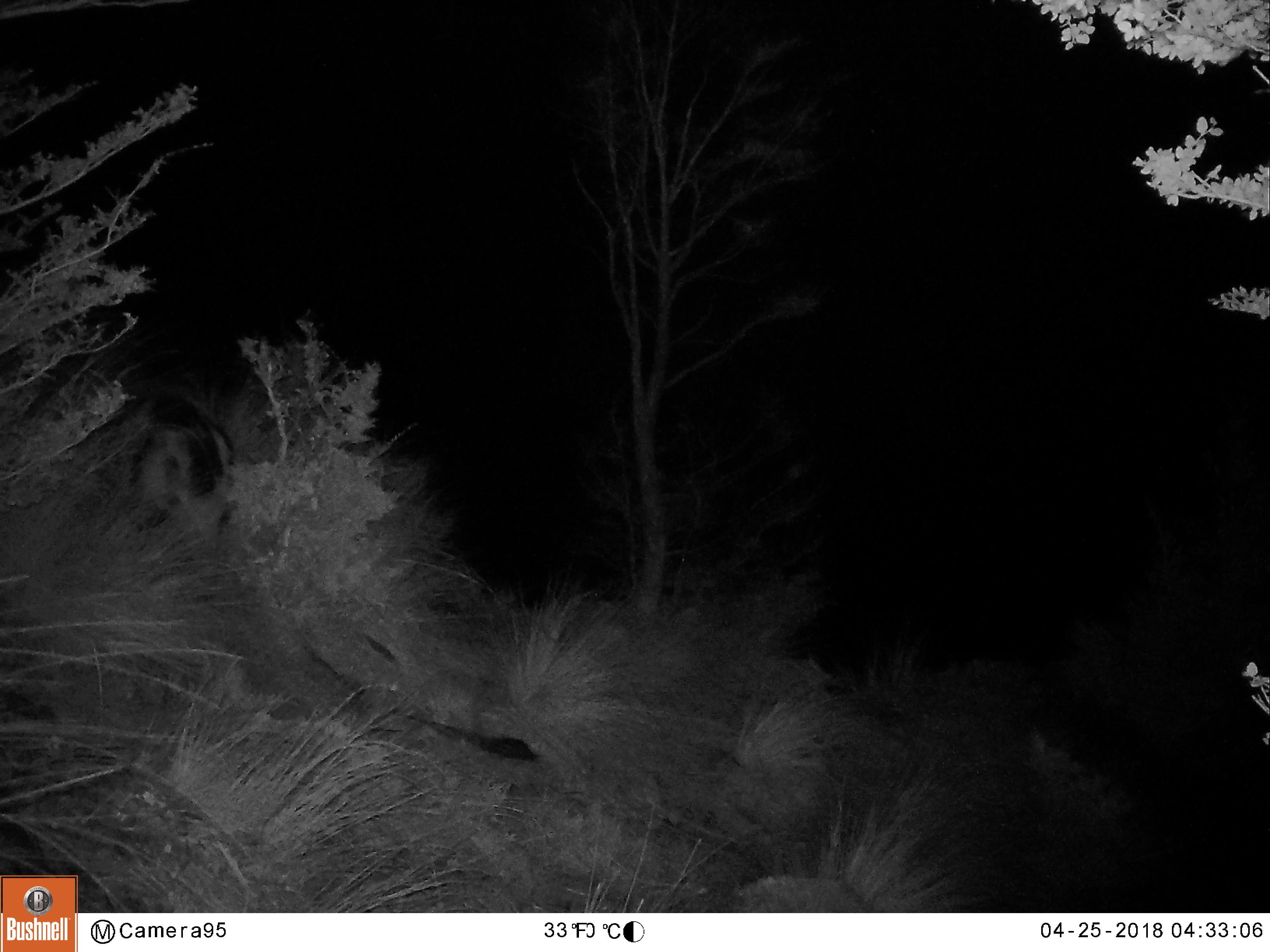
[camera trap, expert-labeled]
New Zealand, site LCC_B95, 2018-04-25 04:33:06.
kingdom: Animalia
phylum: Chordata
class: Mammalia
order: Artiodactyla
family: Suidae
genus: Sus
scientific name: Sus scrofa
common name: pig